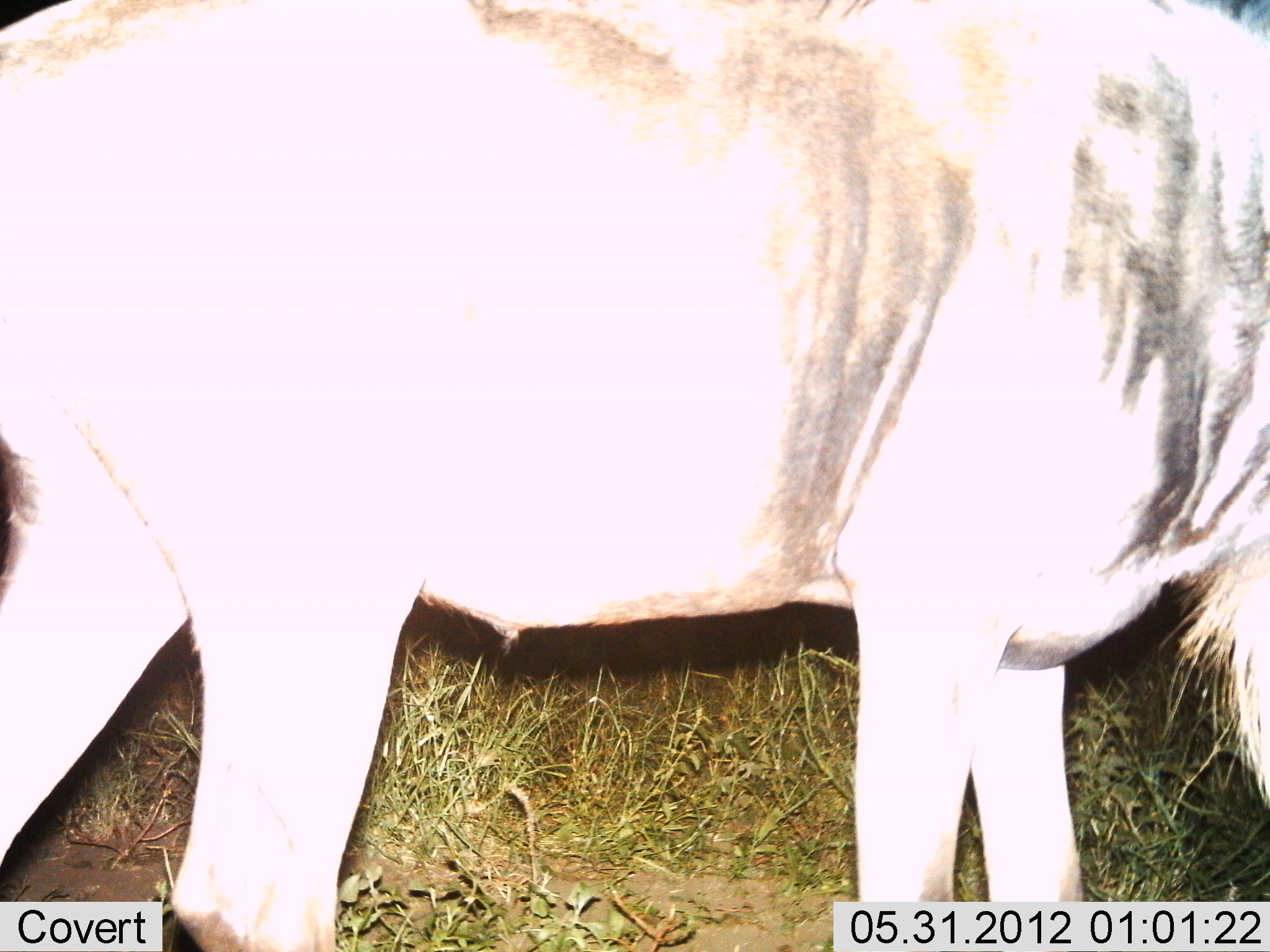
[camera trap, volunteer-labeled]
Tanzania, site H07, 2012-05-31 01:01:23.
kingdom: Animalia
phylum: Chordata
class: Mammalia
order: Artiodactyla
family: Bovidae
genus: Connochaetes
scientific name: Connochaetes taurinus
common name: blue wildebeest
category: wildebeest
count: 1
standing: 80%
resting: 0%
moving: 20%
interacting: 0%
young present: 0%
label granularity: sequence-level